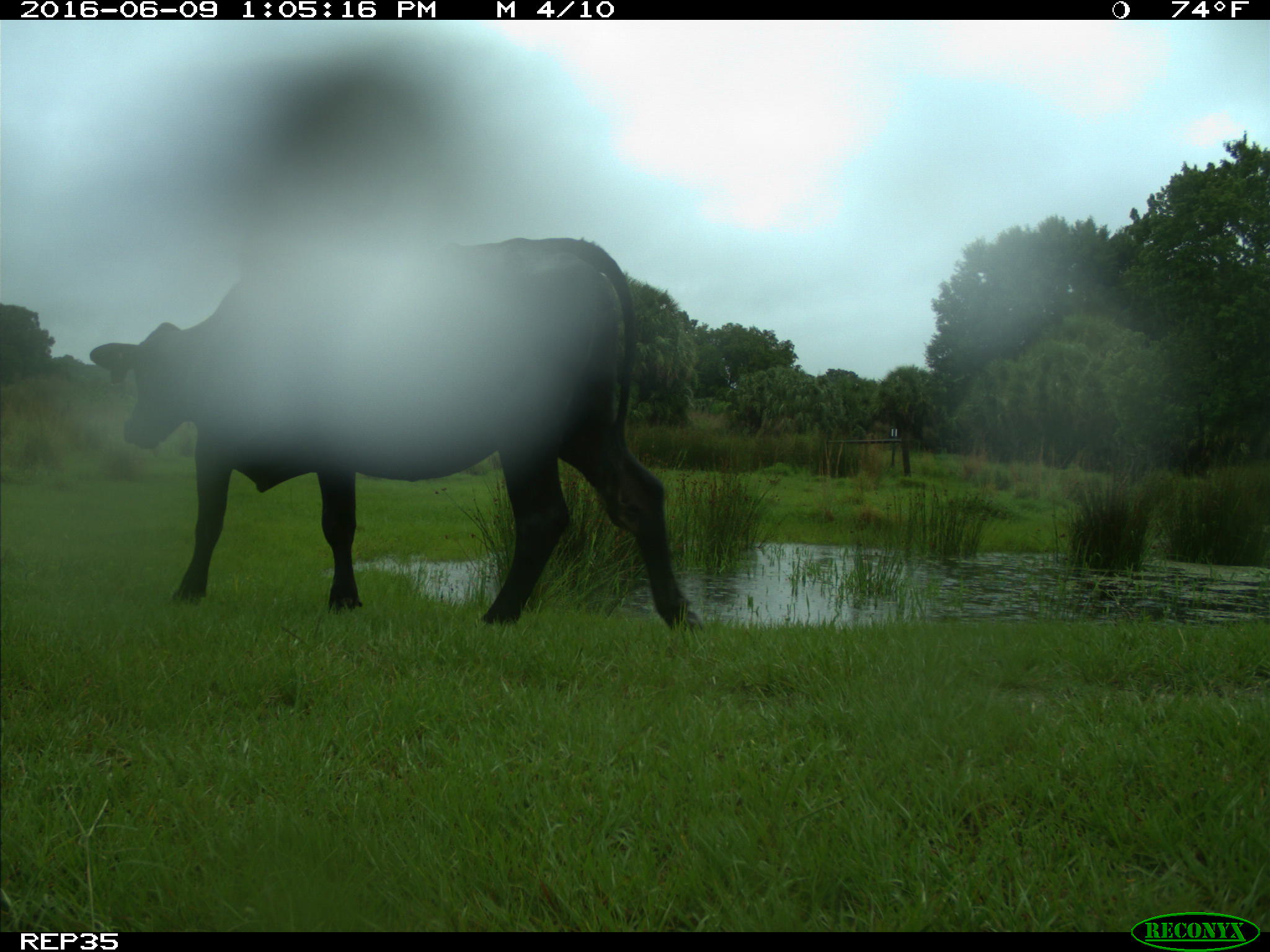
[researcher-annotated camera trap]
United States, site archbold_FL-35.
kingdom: Animalia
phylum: Chordata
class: Mammalia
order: Artiodactyla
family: Bovidae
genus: Bos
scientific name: Bos taurus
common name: domestic cow